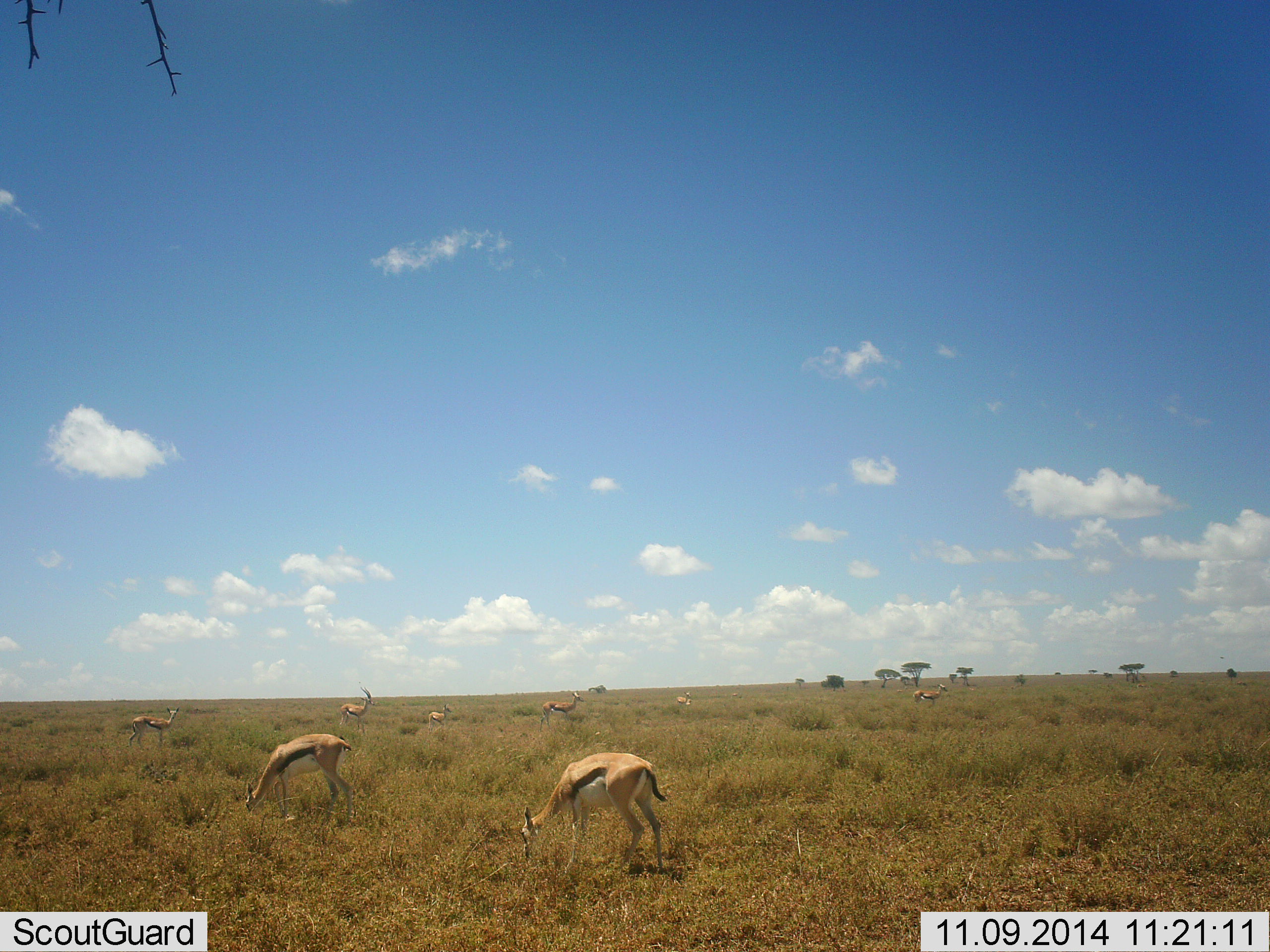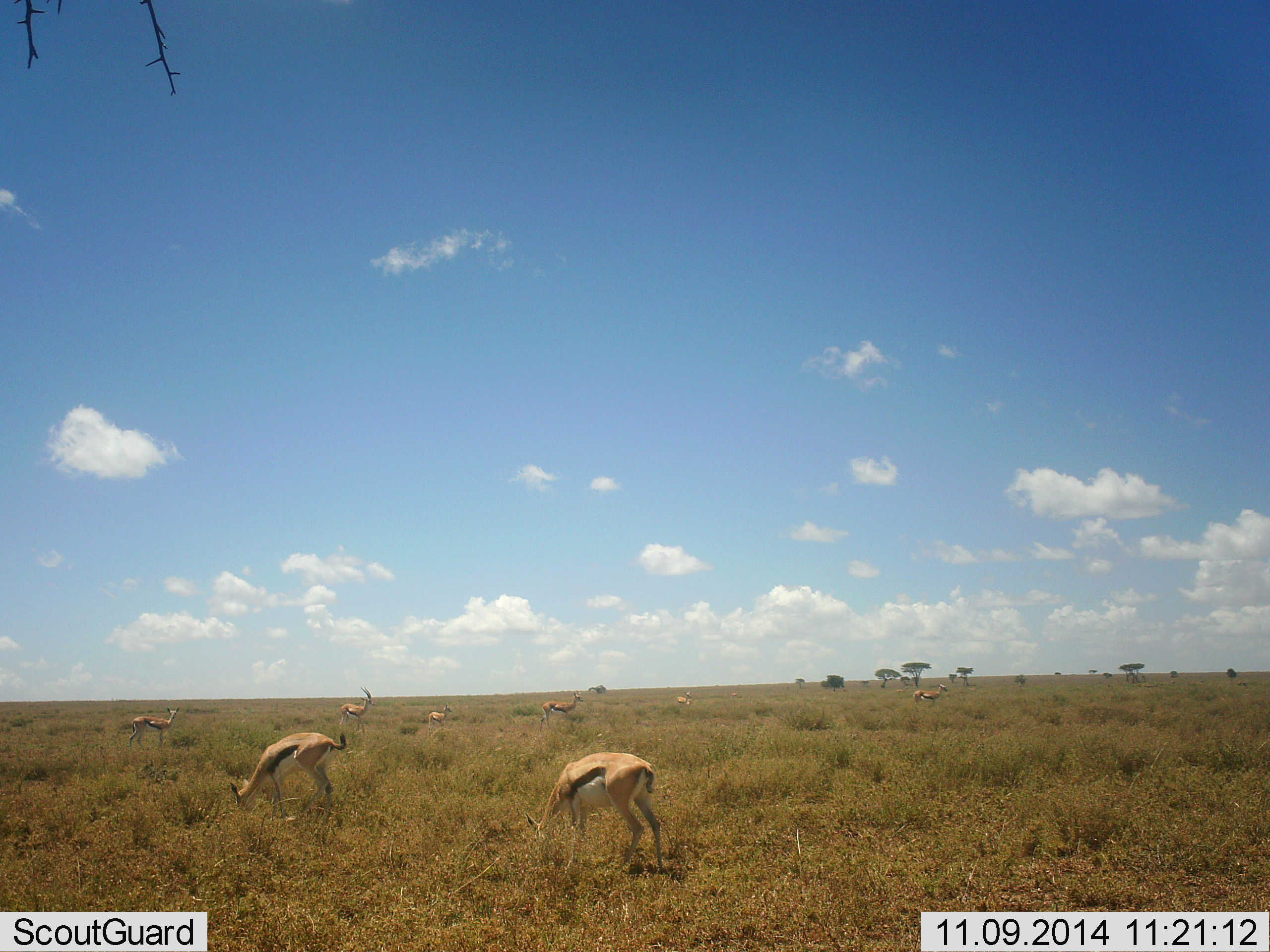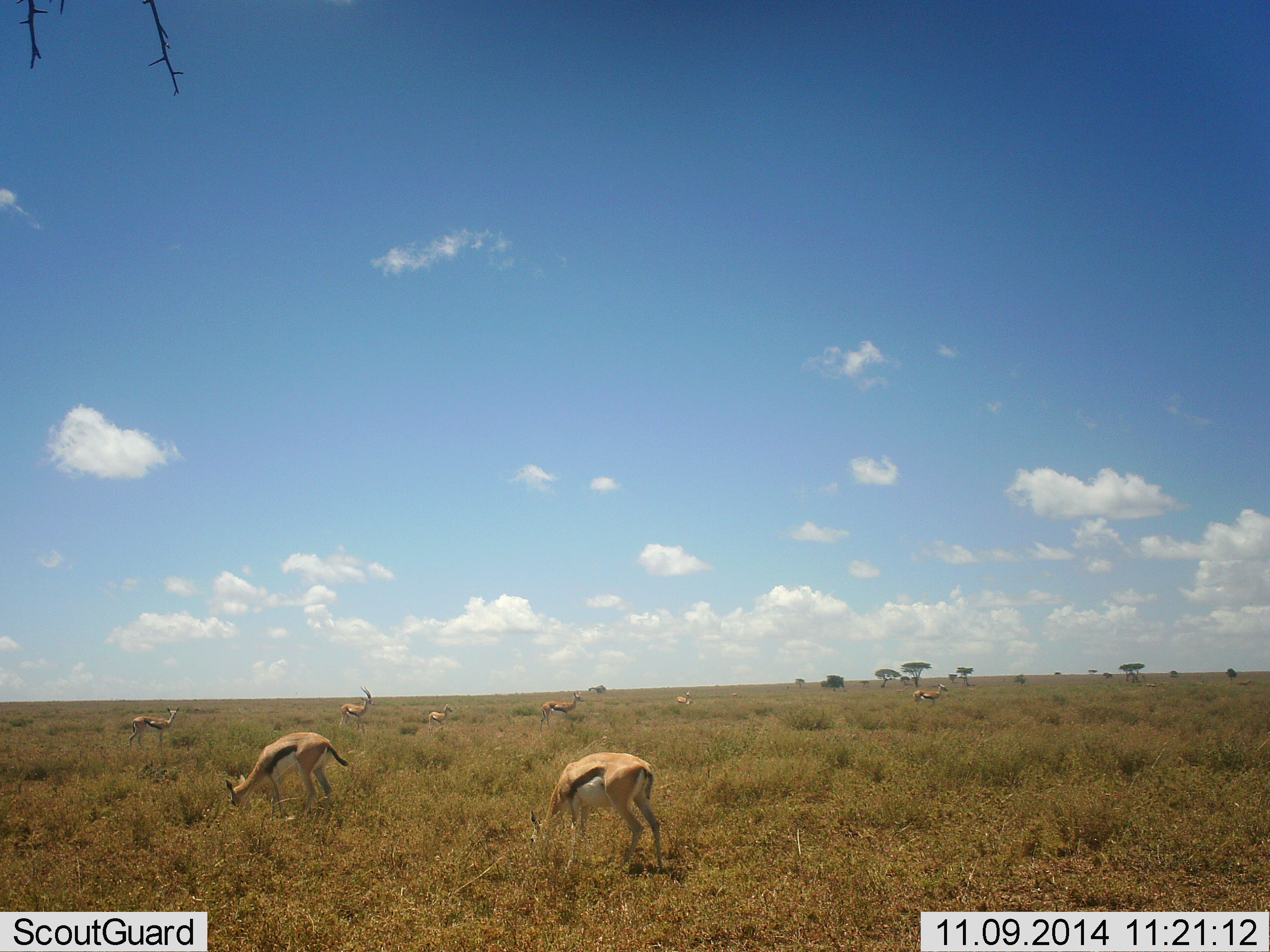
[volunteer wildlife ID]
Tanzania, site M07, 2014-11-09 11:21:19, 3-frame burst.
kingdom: Animalia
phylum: Chordata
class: Mammalia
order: Artiodactyla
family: Bovidae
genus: Eudorcas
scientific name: Eudorcas thomsonii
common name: thomson's gazelle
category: gazellethomsons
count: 8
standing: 70%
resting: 0%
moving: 0%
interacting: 0%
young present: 10%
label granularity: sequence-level